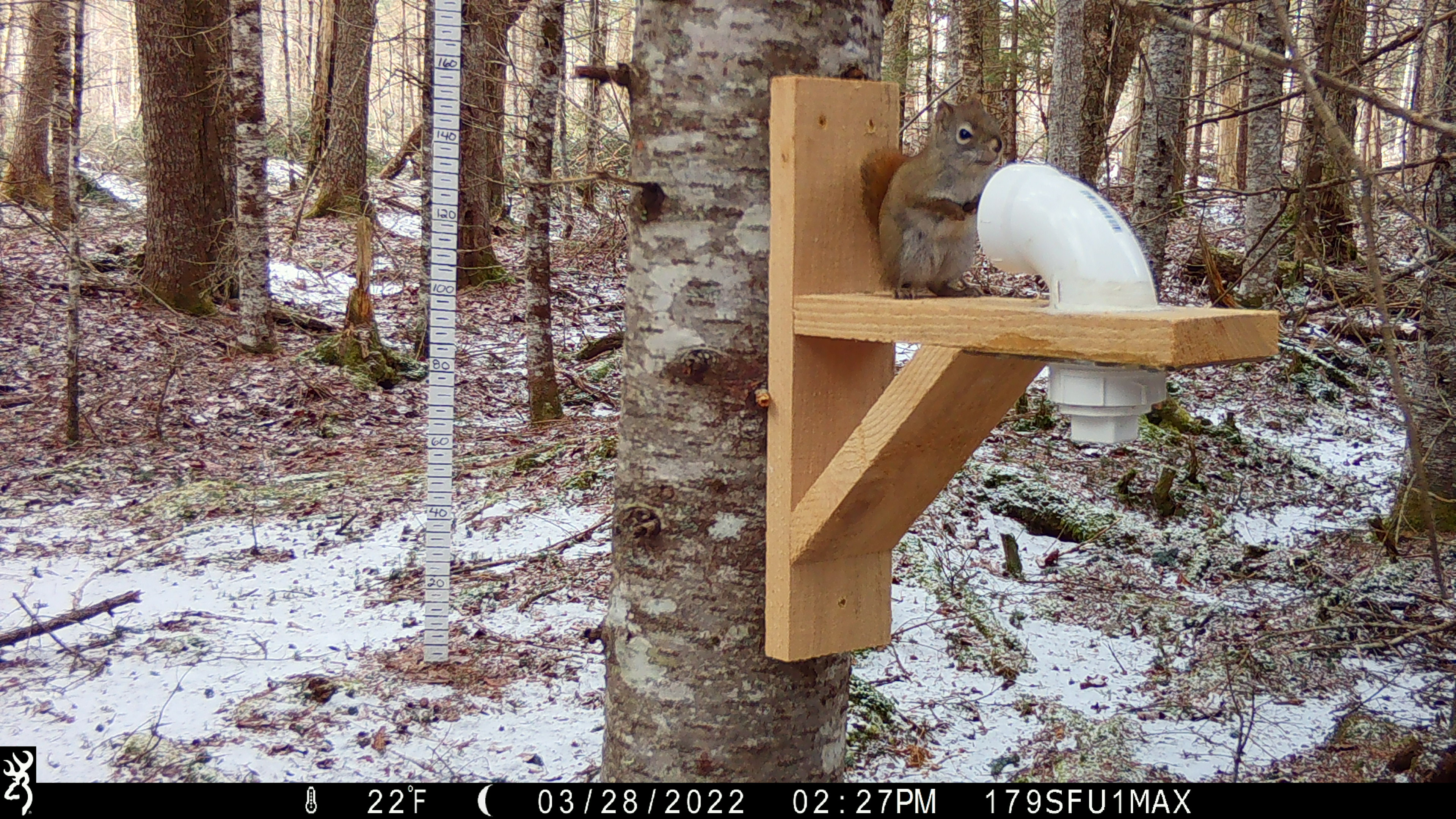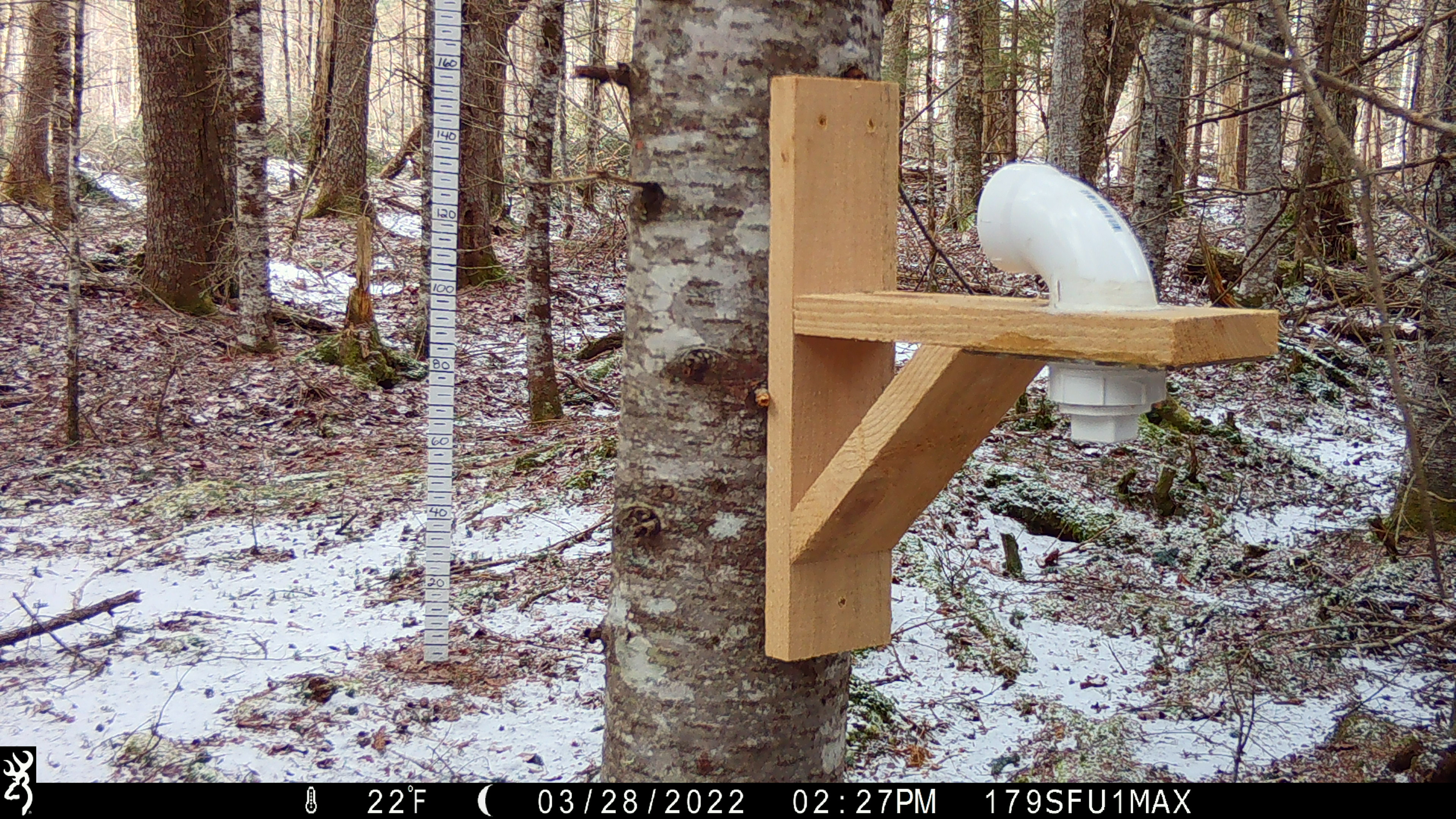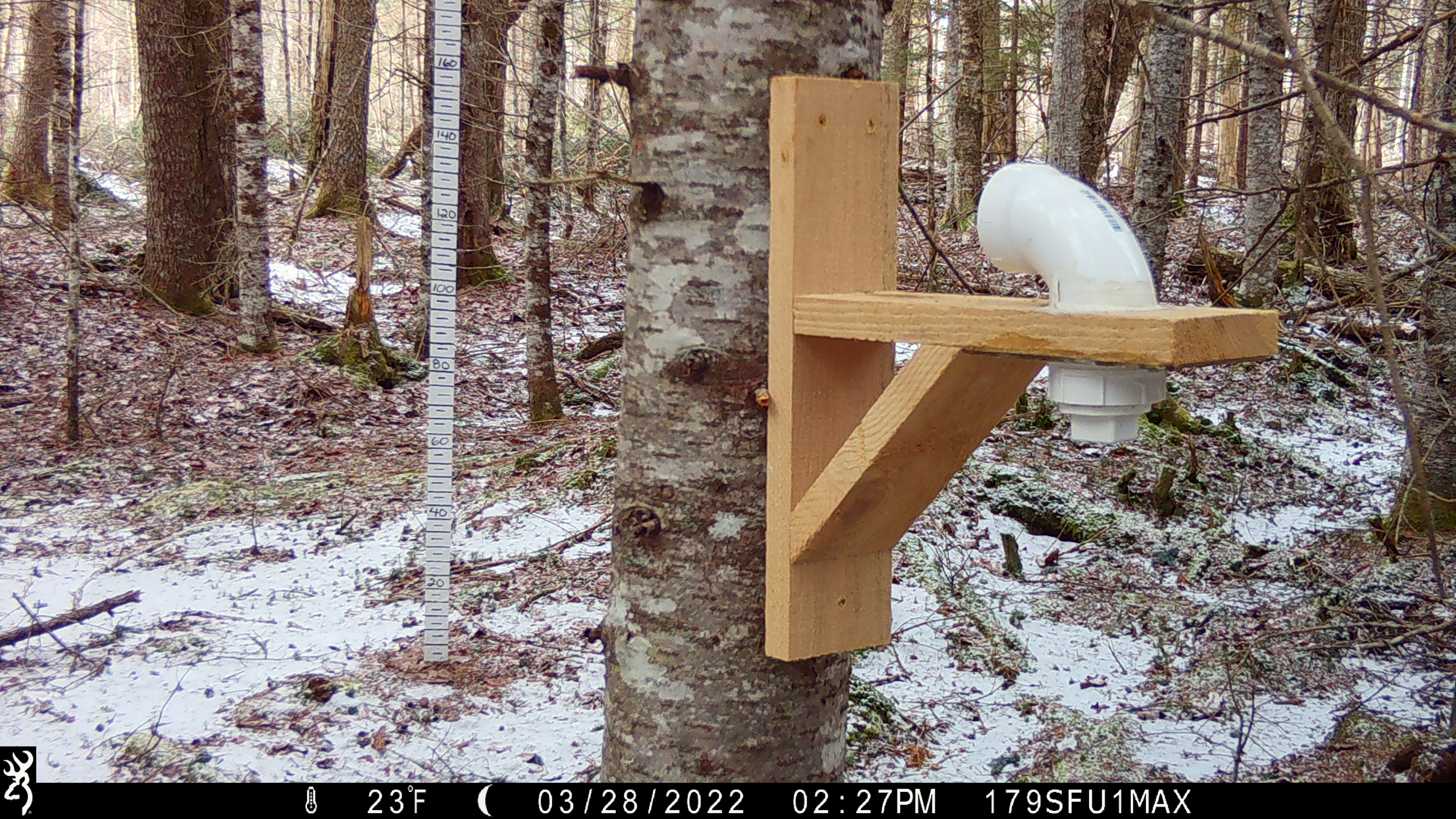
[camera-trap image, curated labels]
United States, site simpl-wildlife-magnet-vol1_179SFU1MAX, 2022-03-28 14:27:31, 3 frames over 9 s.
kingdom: Animalia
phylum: Chordata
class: Mammalia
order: Rodentia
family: Sciuridae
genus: Tamiasciurus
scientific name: Tamiasciurus hudsonicus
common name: red squirrel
Red squirrel (Tamiasciurus hudsonicus).